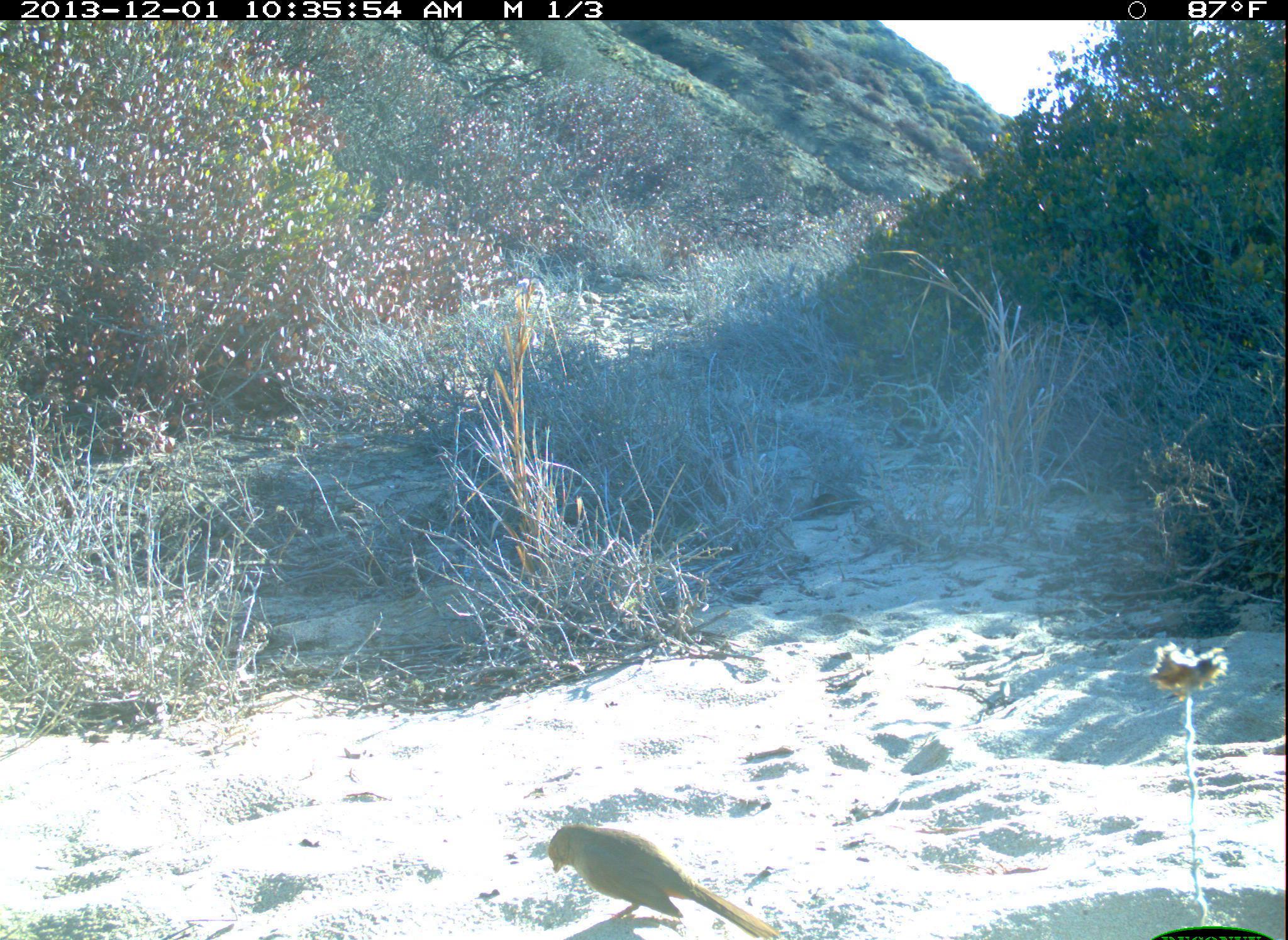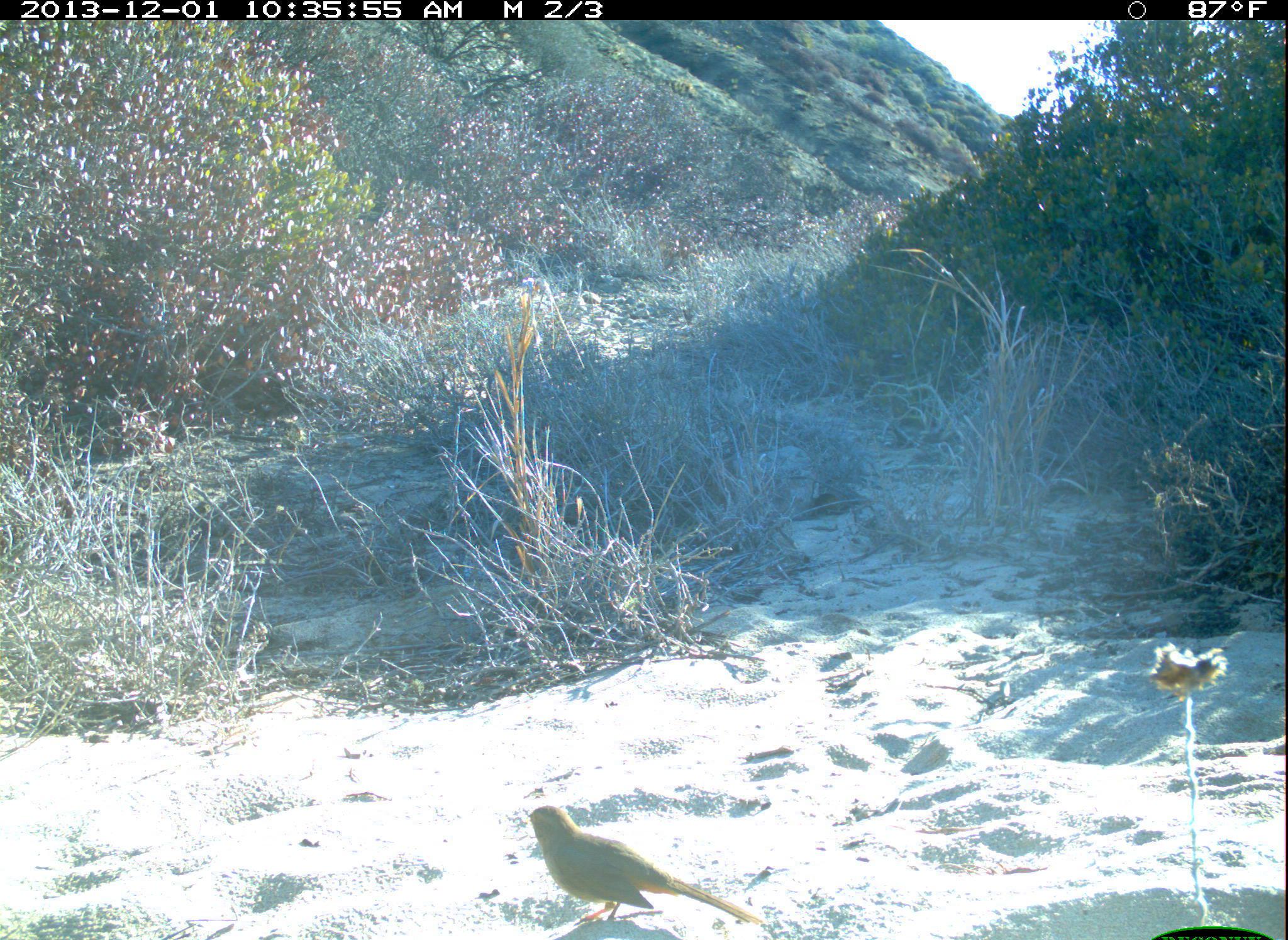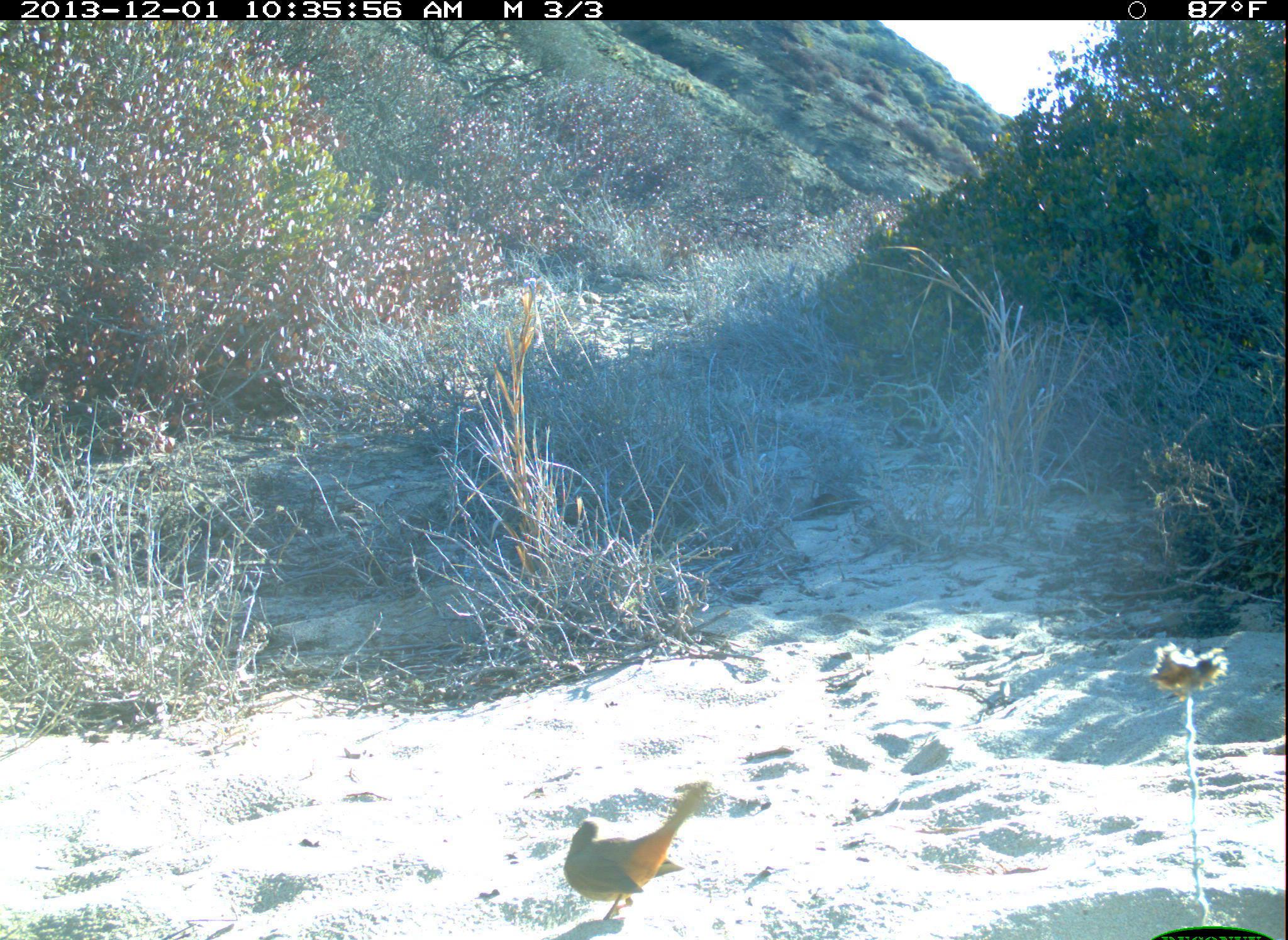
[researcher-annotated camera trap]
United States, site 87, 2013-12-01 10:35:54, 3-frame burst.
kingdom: Animalia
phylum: Chordata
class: Aves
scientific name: Aves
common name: bird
Bird (Aves).